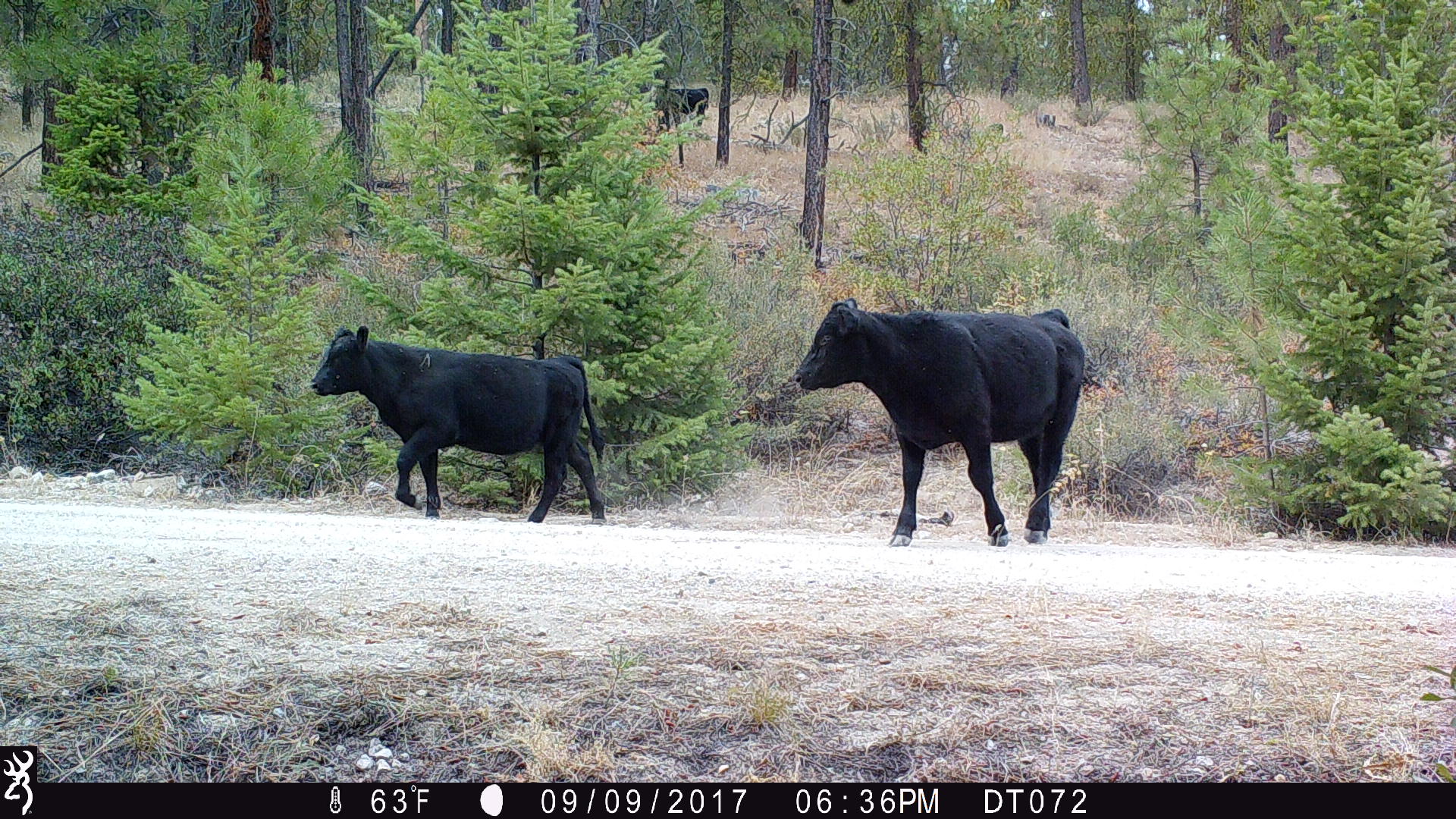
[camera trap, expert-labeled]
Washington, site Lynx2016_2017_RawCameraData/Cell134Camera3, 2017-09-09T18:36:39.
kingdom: Animalia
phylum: Chordata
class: Mammalia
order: Artiodactyla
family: Bovidae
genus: Bos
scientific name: Bos taurus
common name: domestic cattle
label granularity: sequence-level